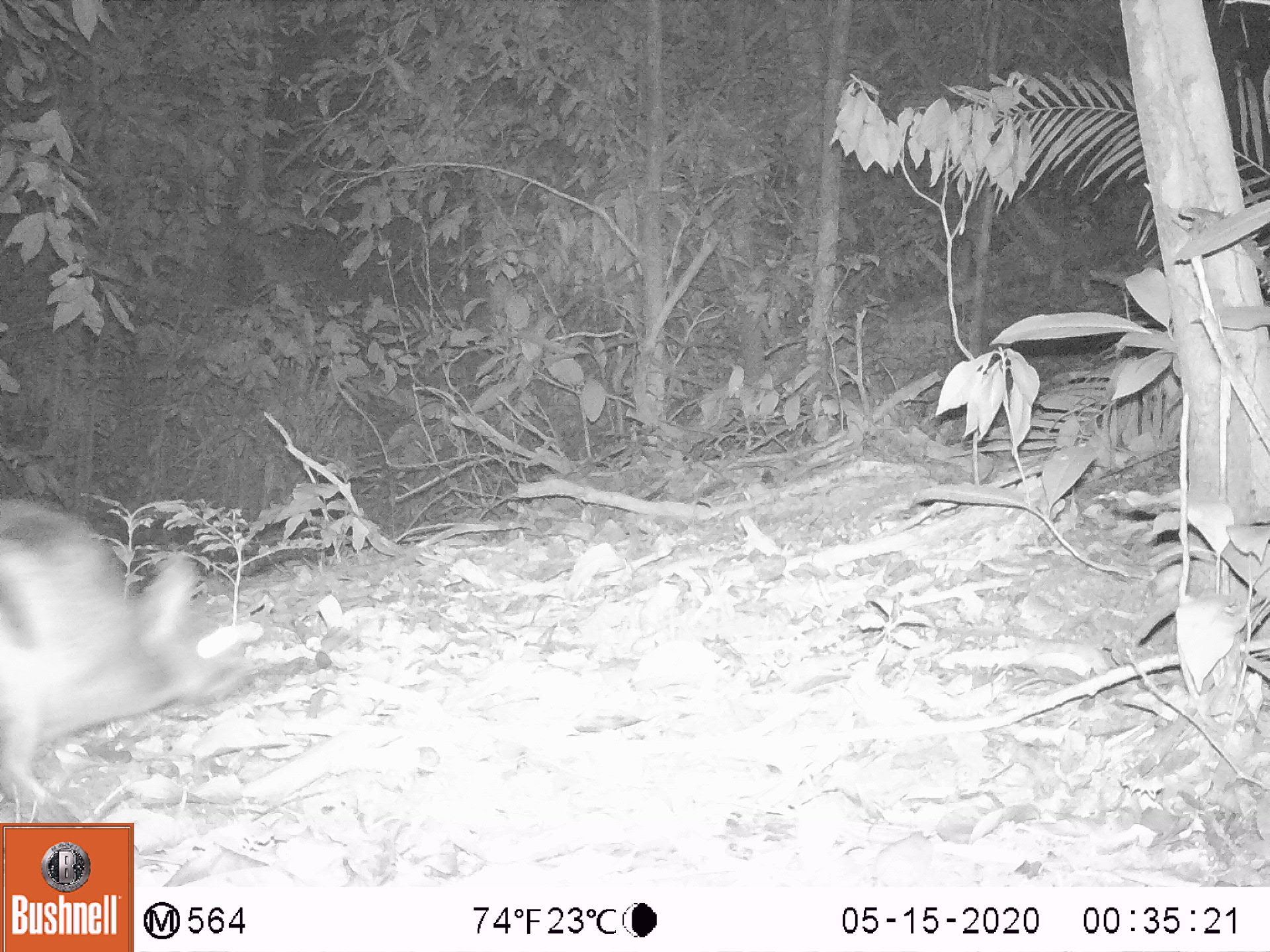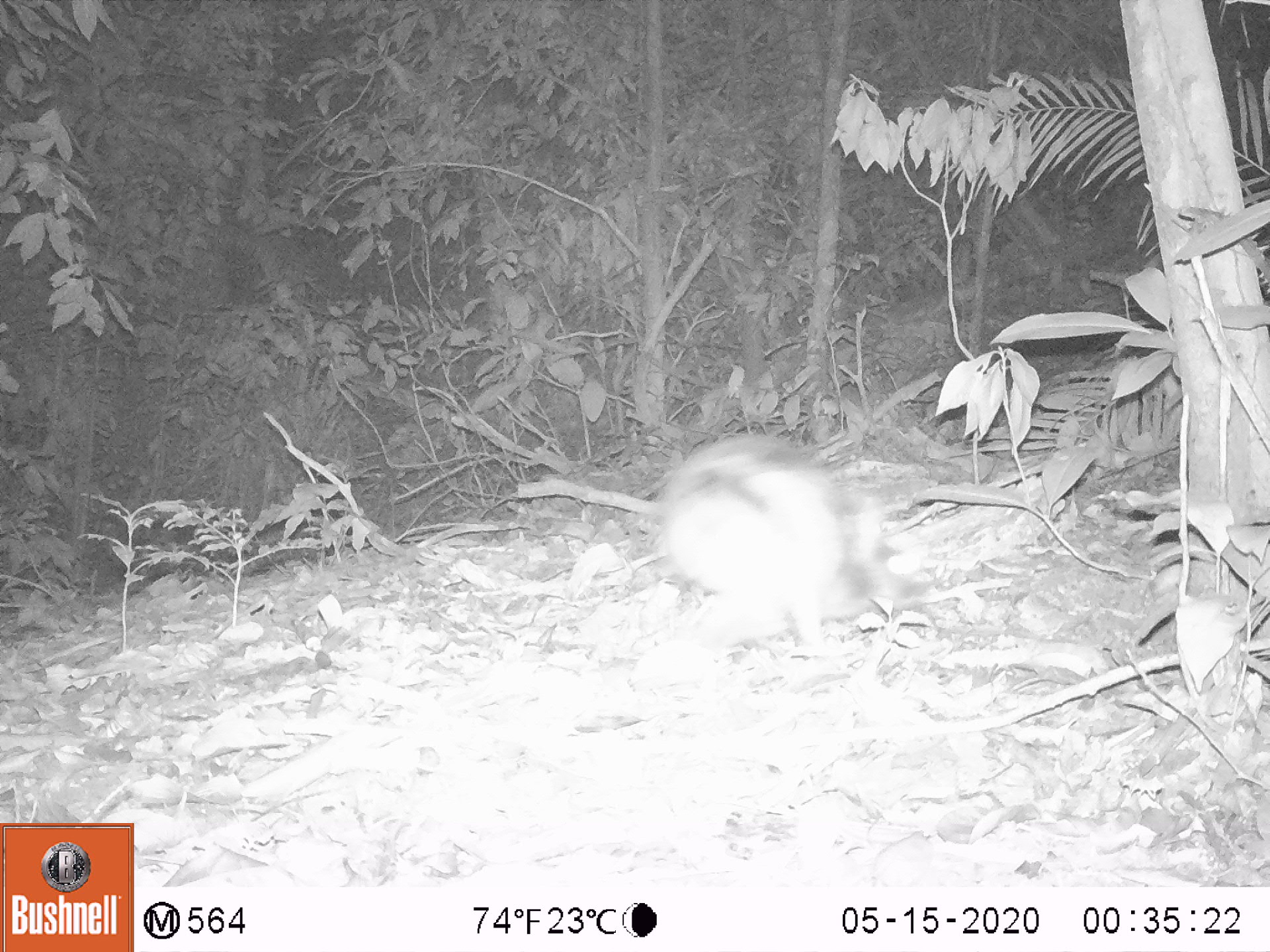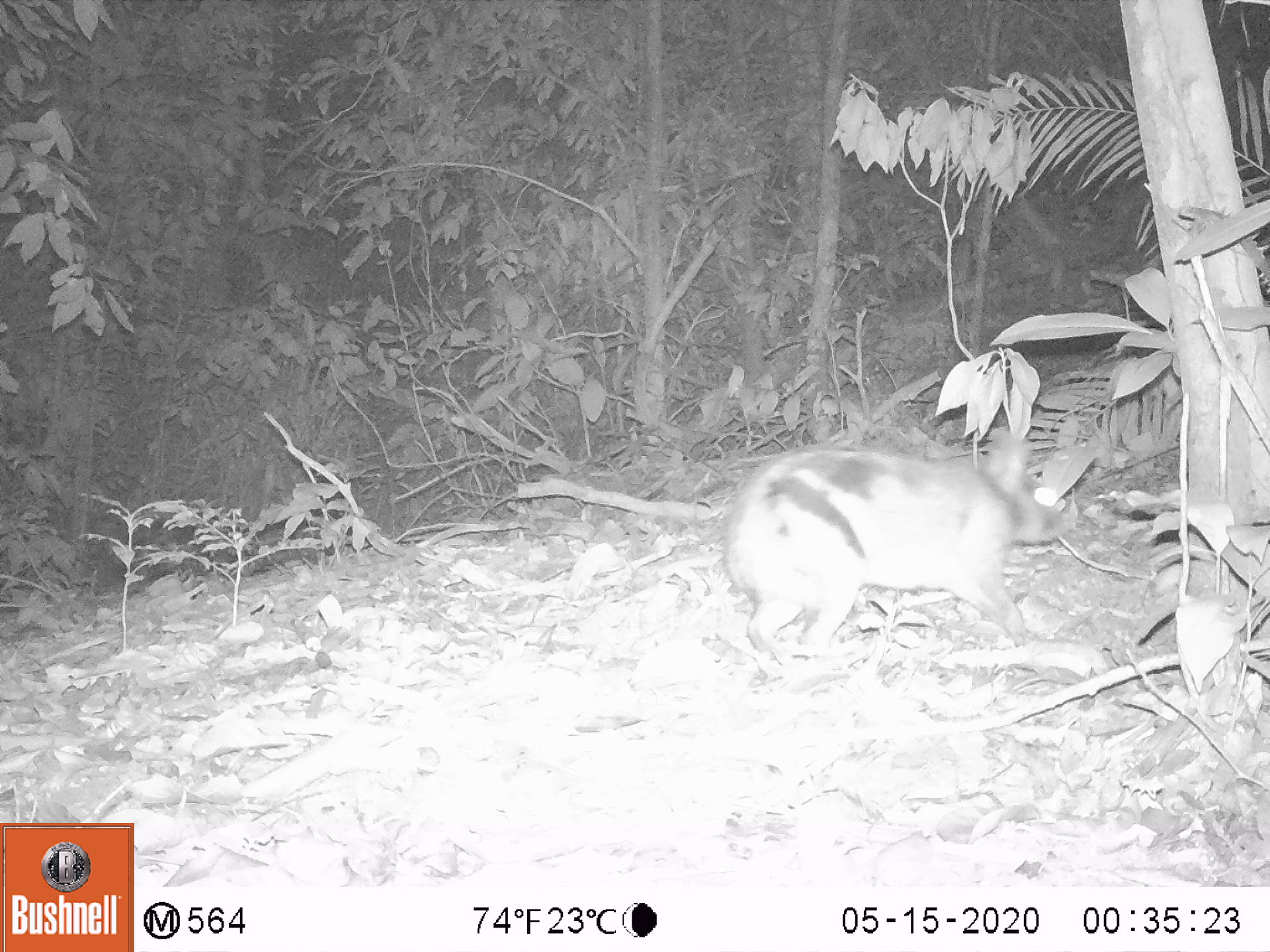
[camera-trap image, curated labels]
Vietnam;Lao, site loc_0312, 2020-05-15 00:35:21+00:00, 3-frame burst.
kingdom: Animalia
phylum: Chordata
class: Mammalia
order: Lagomorpha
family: Leporidae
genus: Nesolagus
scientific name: Nesolagus timminsi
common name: annamite striped rabbit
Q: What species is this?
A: Annamite striped rabbit (Nesolagus timminsi).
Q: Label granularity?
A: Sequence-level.